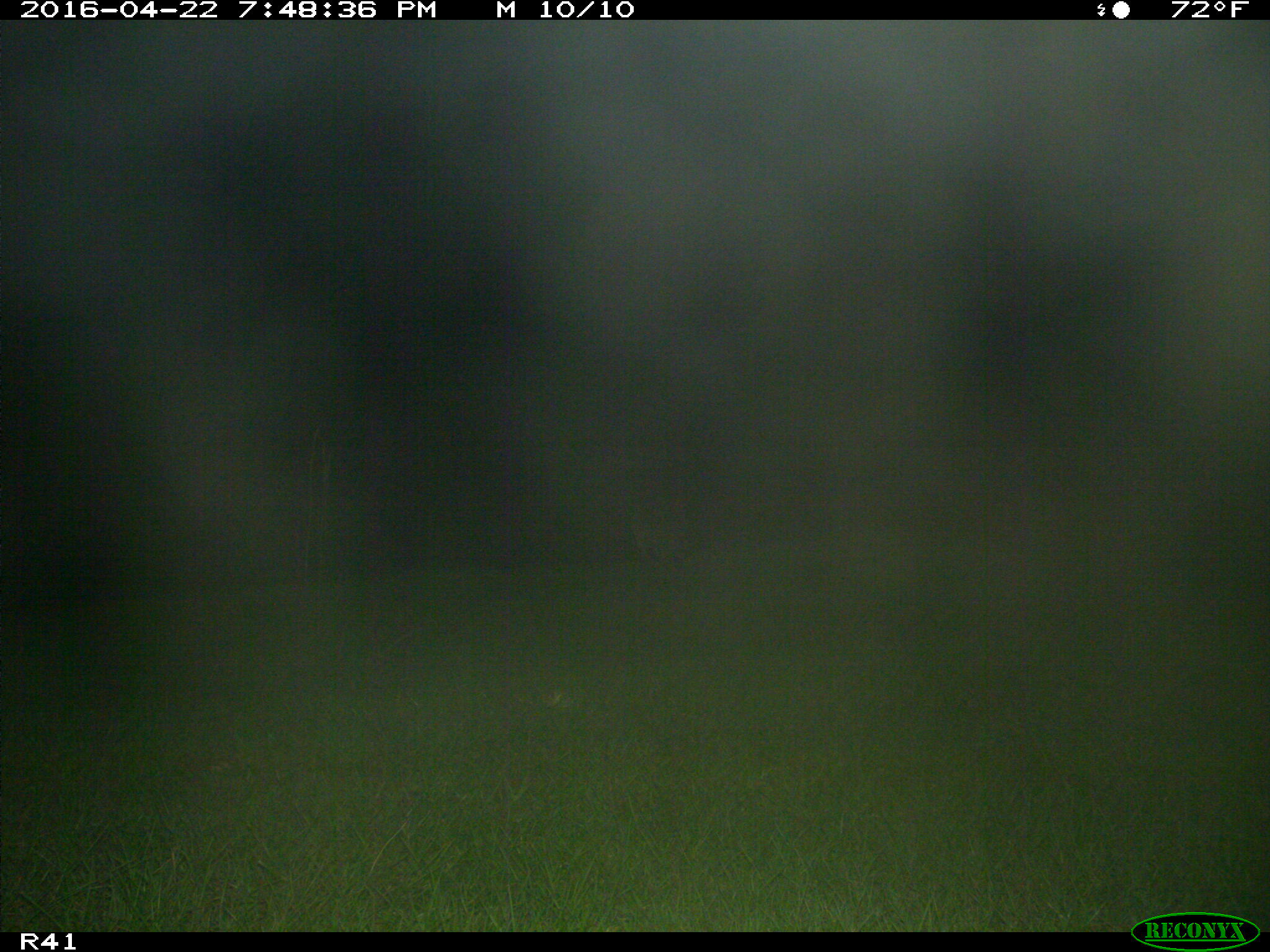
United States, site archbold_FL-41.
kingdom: Animalia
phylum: Chordata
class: Mammalia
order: Carnivora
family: Procyonidae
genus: Procyon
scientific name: Procyon lotor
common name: common raccoon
Procyon lotor (common raccoon).